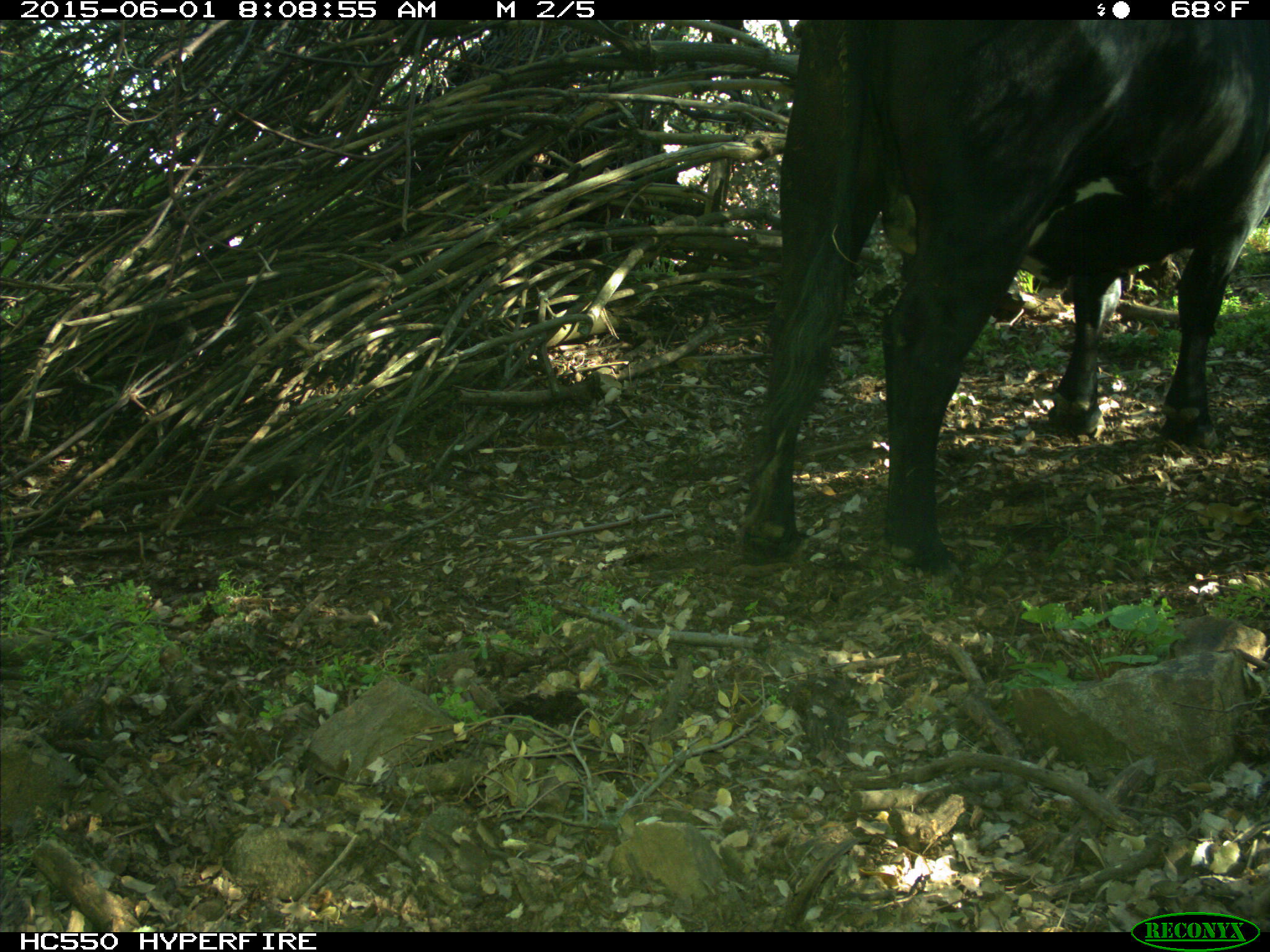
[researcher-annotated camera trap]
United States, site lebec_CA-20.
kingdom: Animalia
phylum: Chordata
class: Mammalia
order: Artiodactyla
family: Bovidae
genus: Bos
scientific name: Bos taurus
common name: domestic cow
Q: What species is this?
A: Bos taurus (domestic cow).